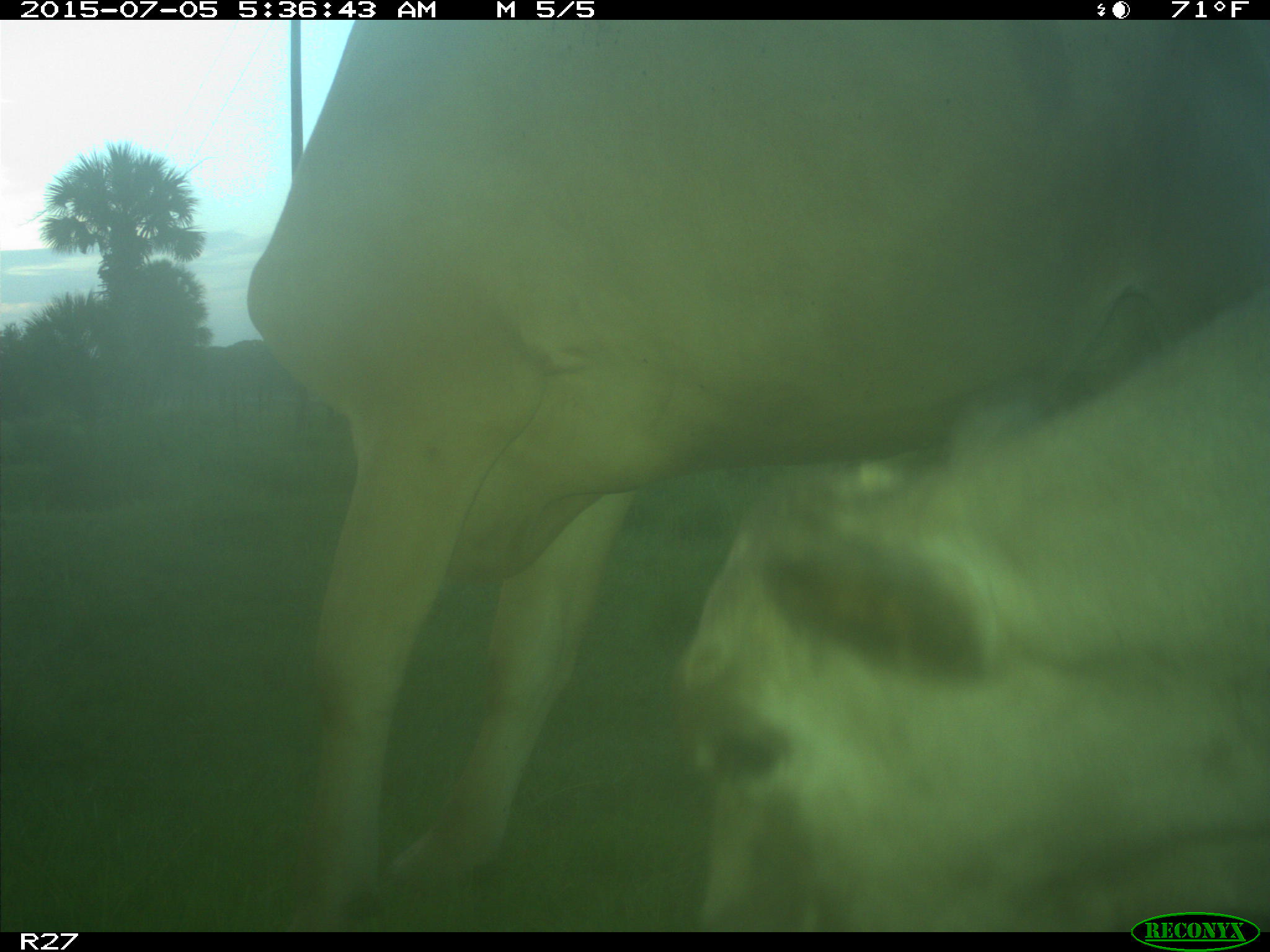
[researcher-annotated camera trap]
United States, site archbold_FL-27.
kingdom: Animalia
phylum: Chordata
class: Mammalia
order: Artiodactyla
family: Bovidae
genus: Bos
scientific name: Bos taurus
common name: domestic cow